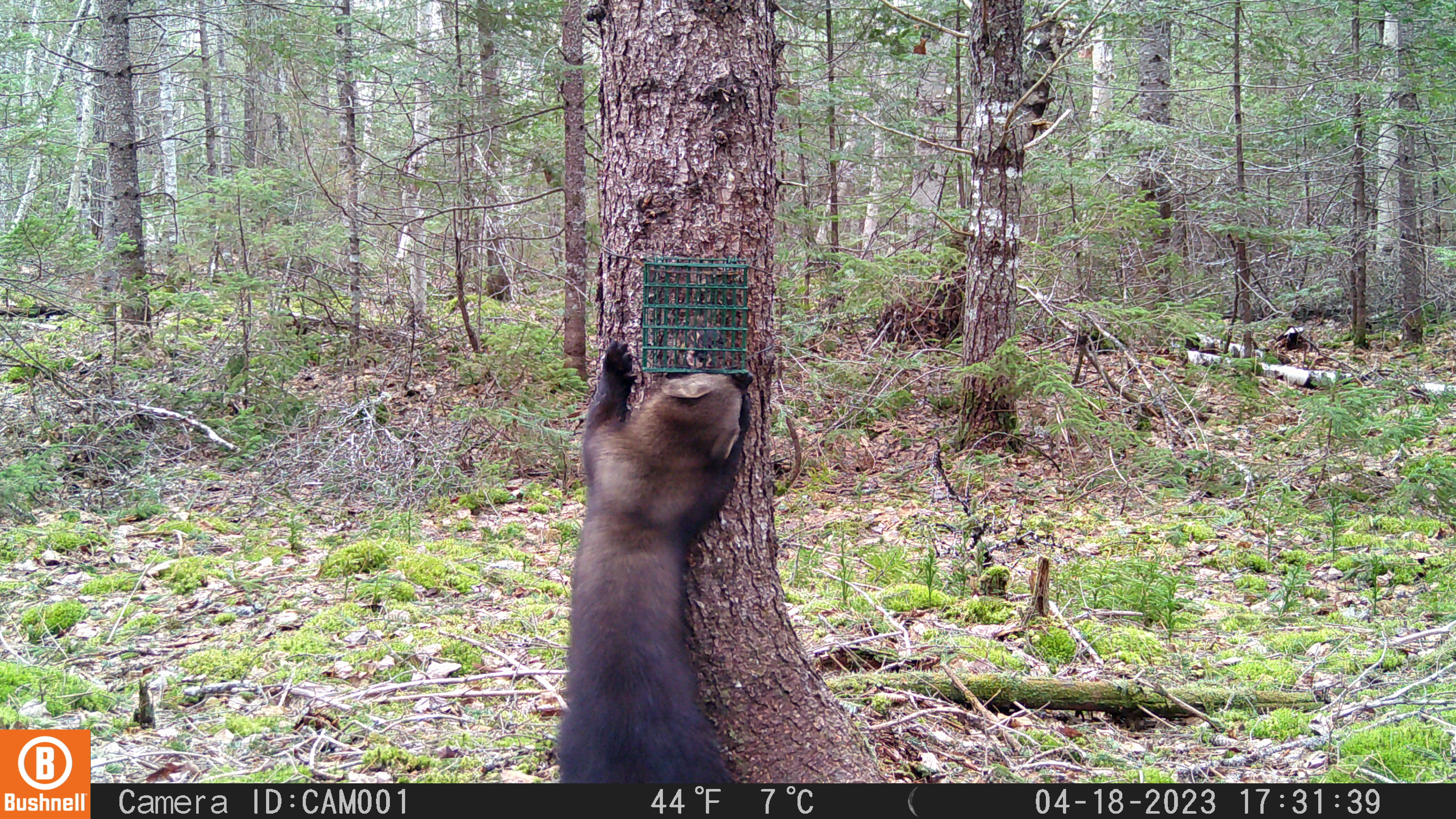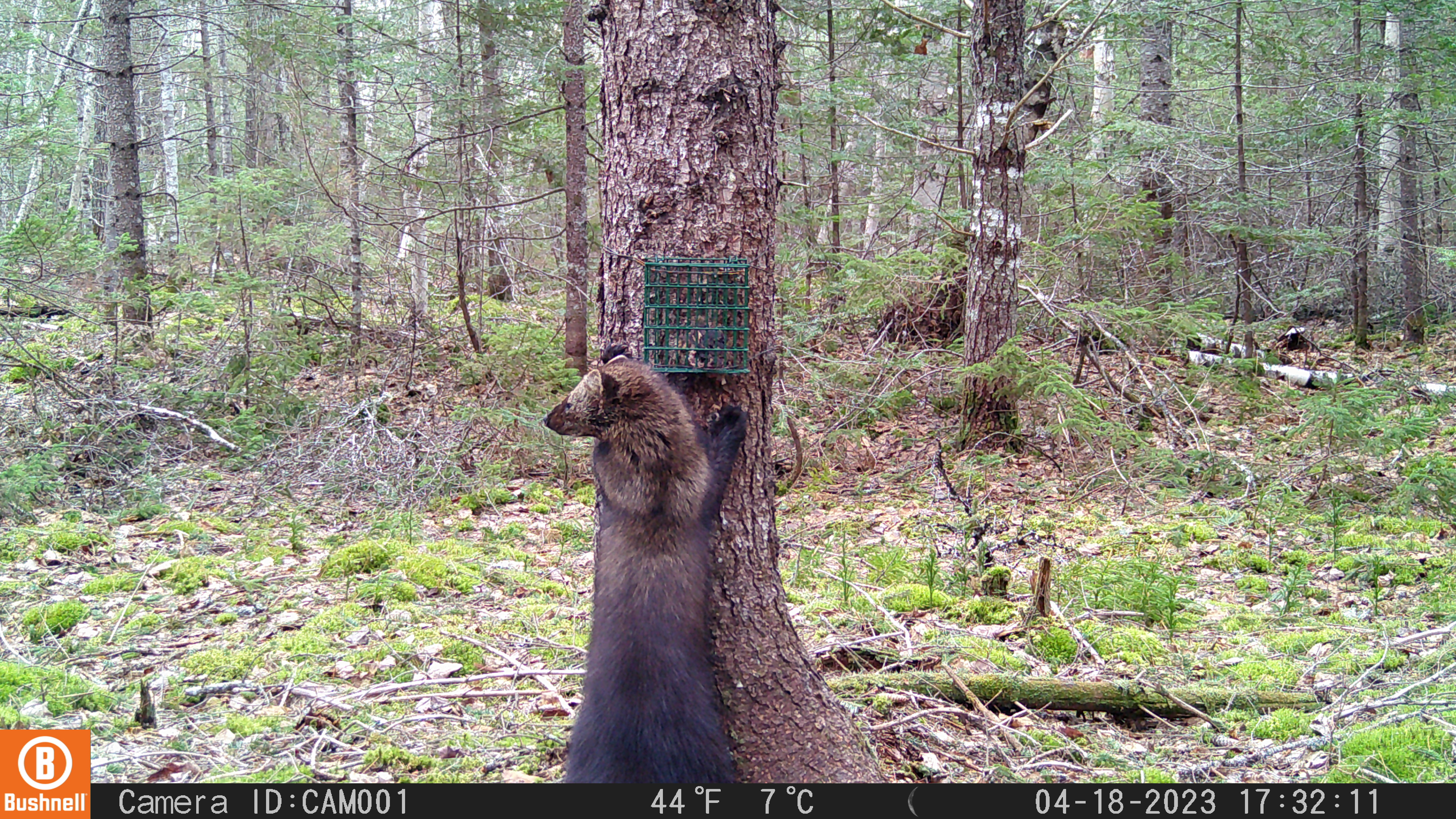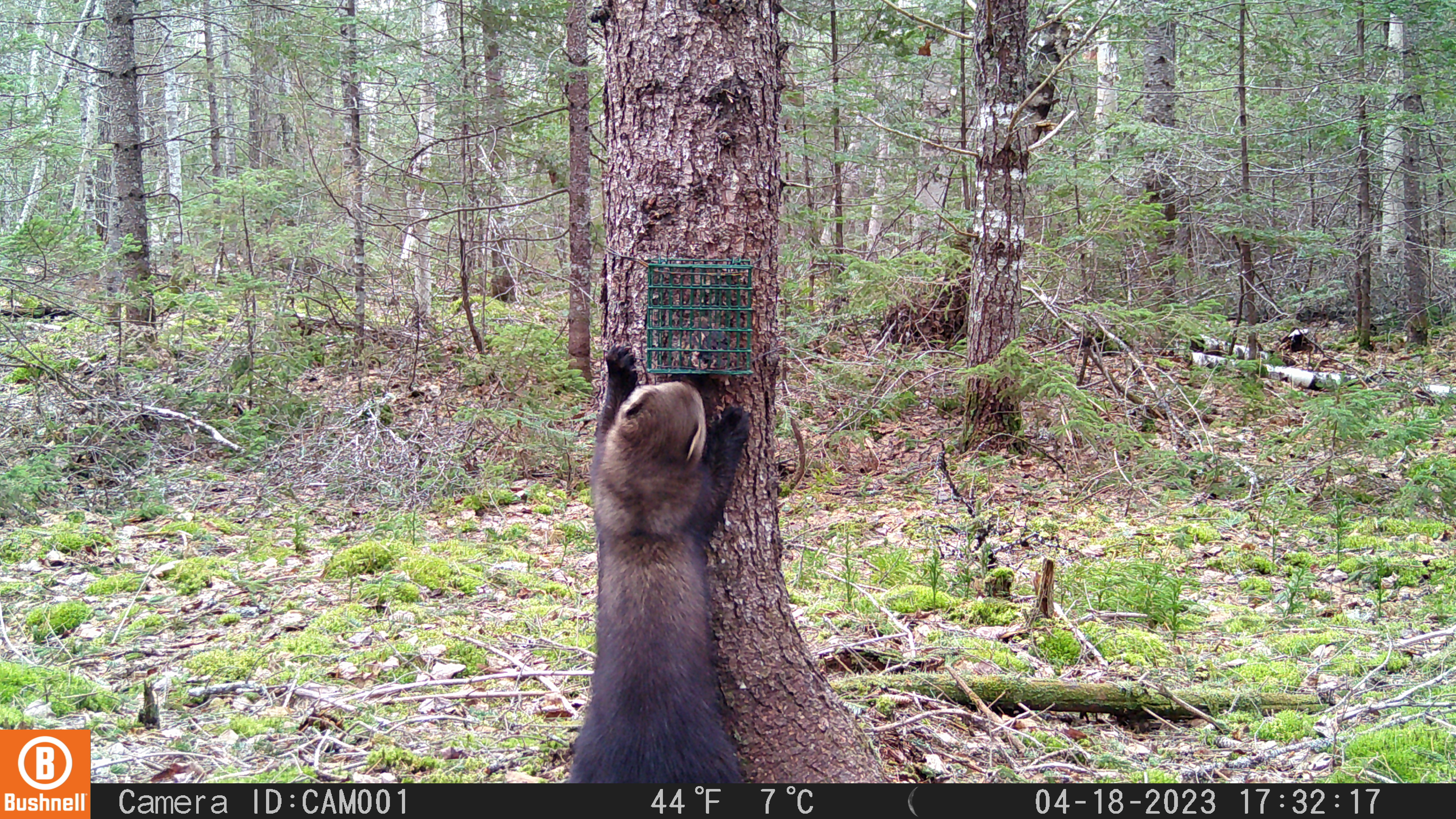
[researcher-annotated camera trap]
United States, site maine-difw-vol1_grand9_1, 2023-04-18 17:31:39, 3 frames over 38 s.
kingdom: Animalia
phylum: Chordata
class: Mammalia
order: Carnivora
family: Mustelidae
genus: Pekania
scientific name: Pekania pennanti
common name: fisher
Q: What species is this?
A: Fisher (Pekania pennanti).